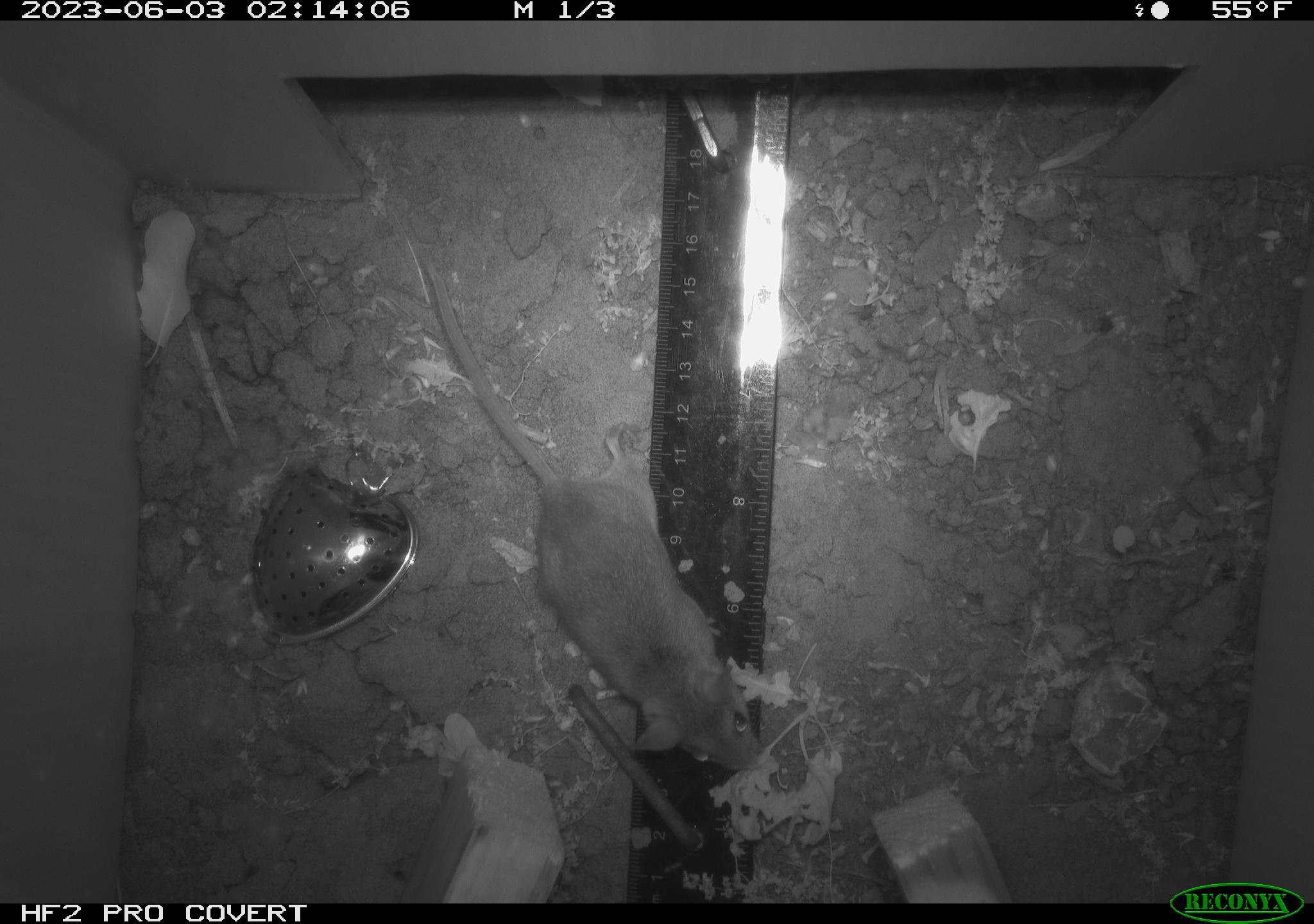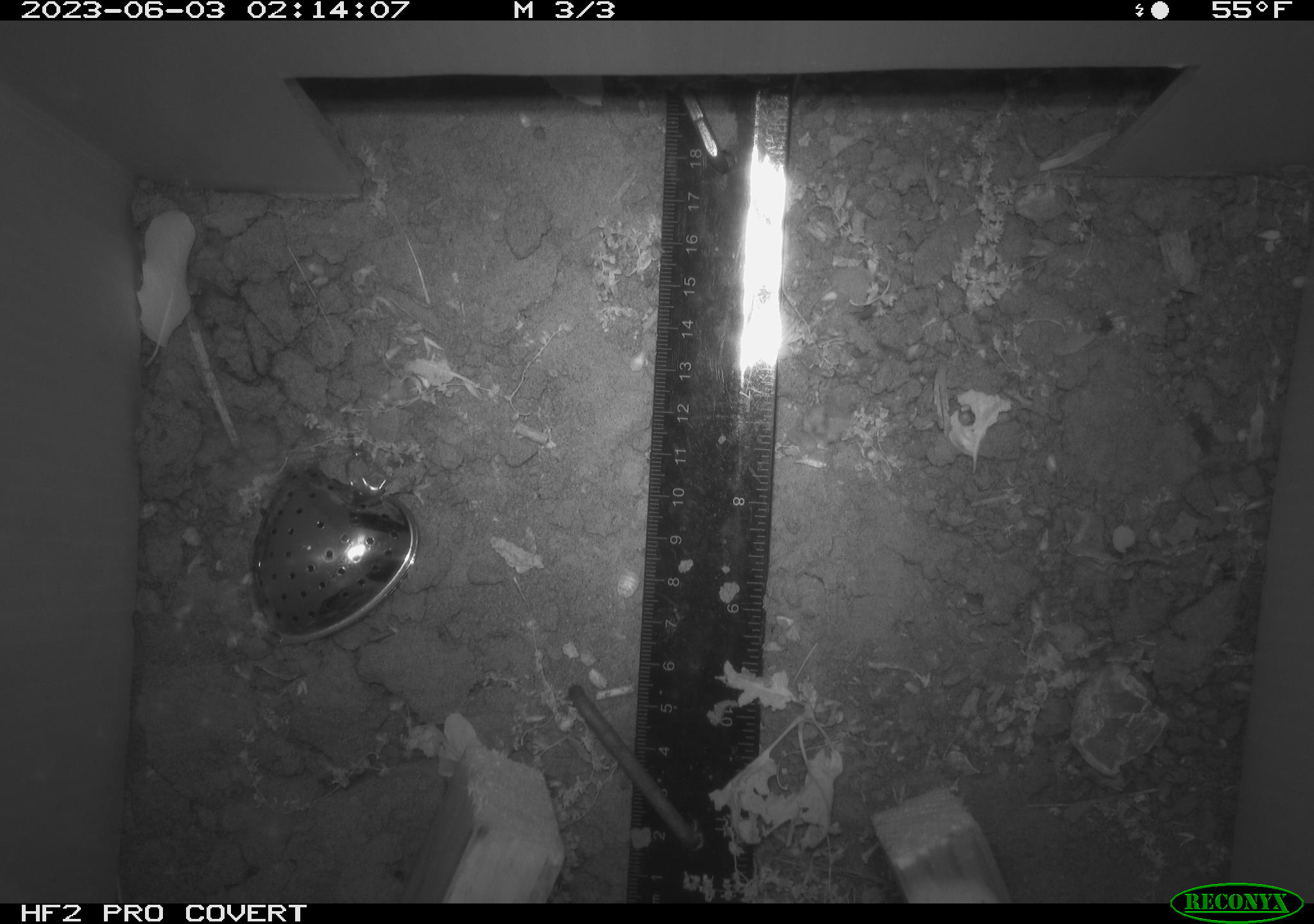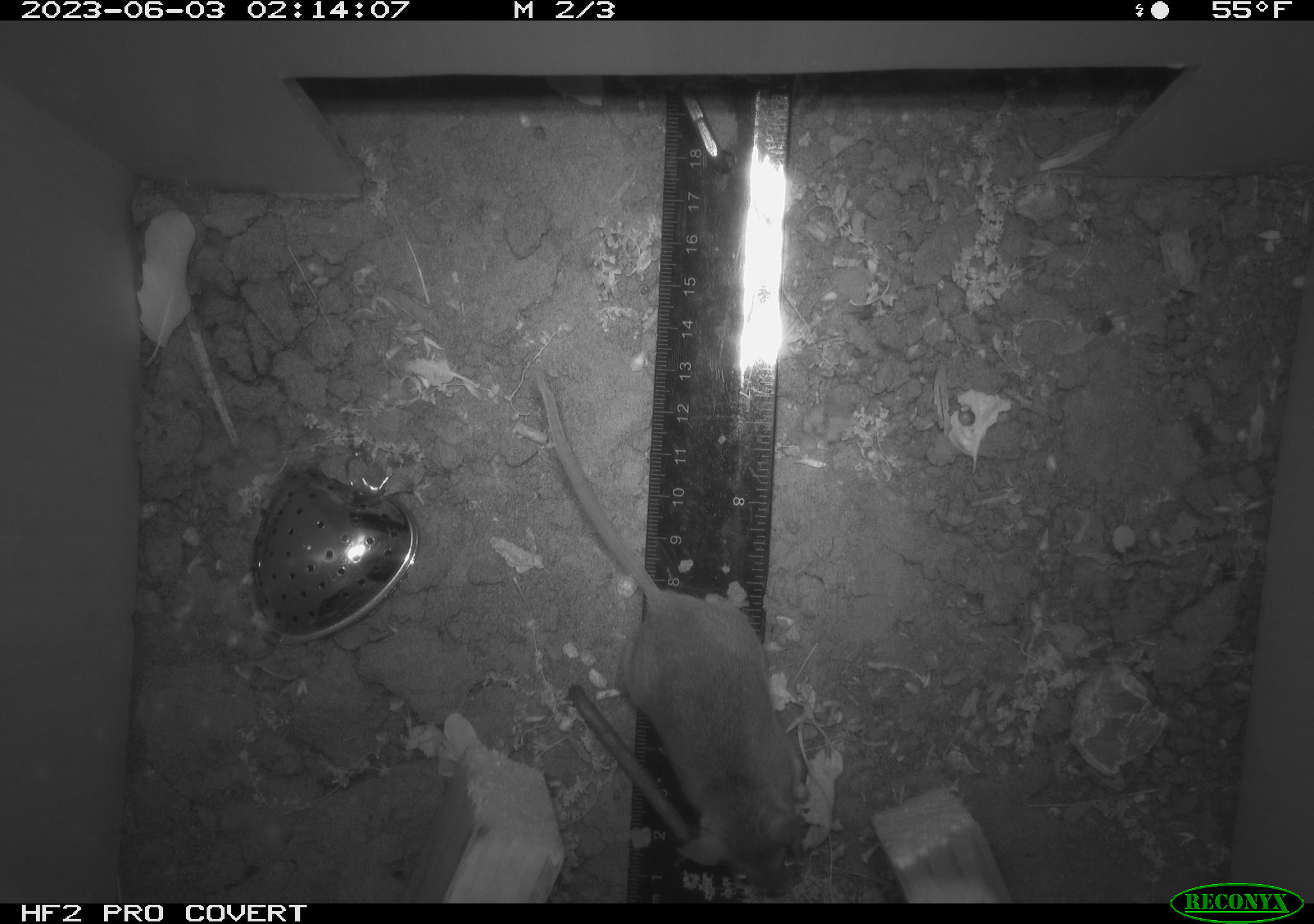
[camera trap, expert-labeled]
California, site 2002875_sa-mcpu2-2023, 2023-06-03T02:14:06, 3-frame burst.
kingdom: Animalia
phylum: Chordata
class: Mammalia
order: Rodentia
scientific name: Rodentia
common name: mouse species